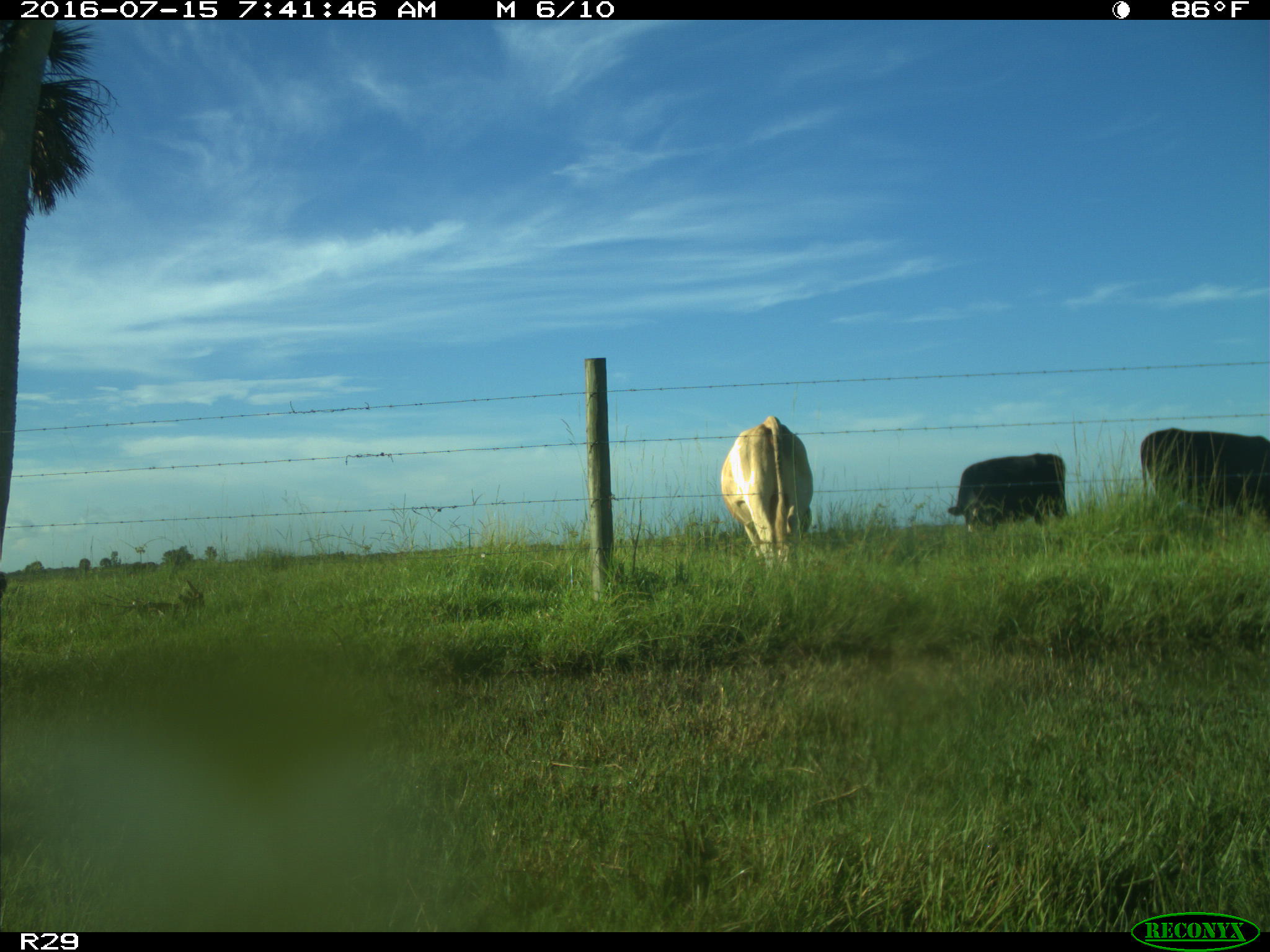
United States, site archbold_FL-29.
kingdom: Animalia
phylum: Chordata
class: Mammalia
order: Artiodactyla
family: Bovidae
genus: Bos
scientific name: Bos taurus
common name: domestic cow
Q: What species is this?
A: Bos taurus (domestic cow).